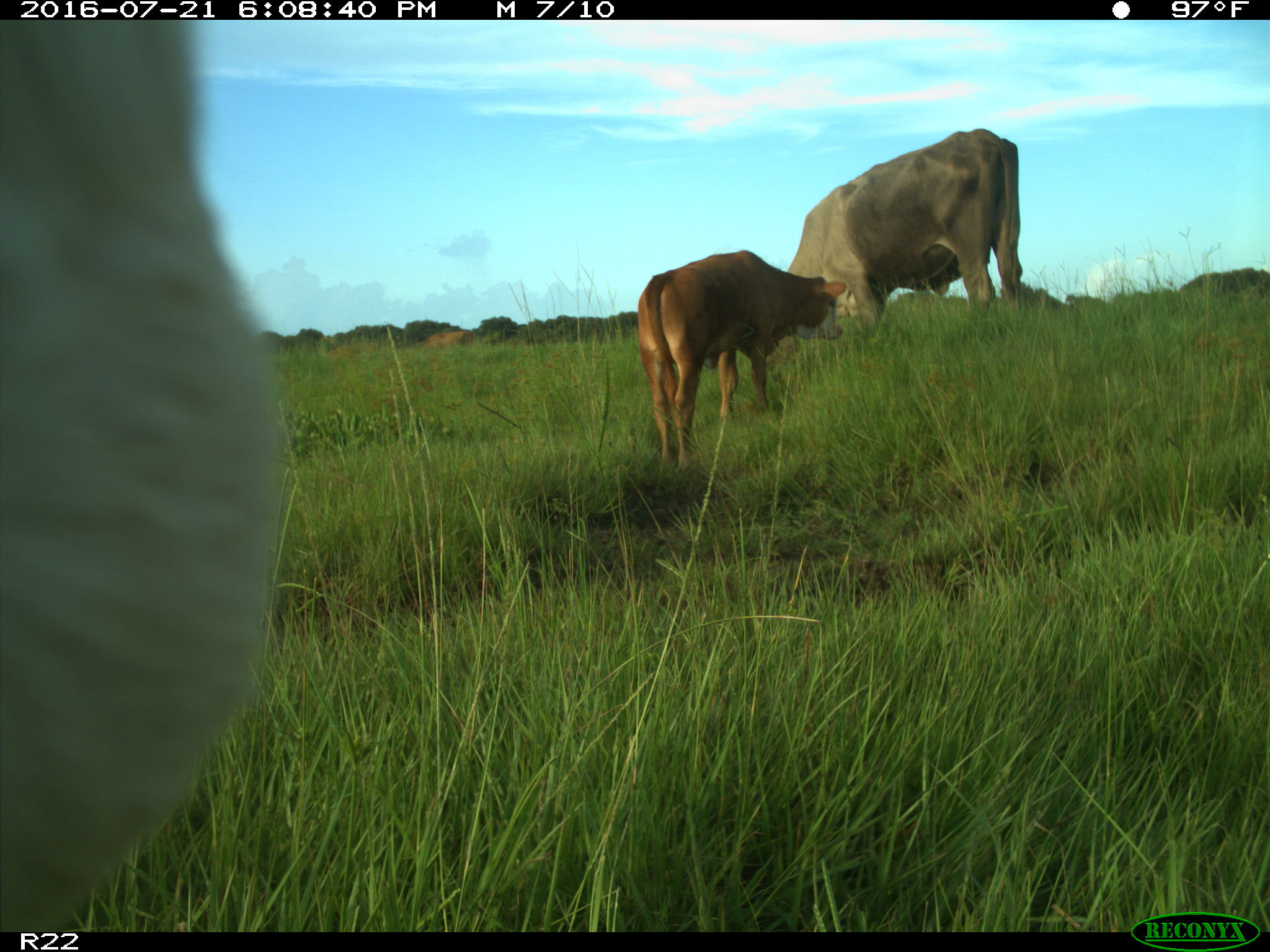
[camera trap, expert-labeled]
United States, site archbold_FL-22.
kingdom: Animalia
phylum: Chordata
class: Mammalia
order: Artiodactyla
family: Bovidae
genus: Bos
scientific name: Bos taurus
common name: domestic cow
Bos taurus (domestic cow).